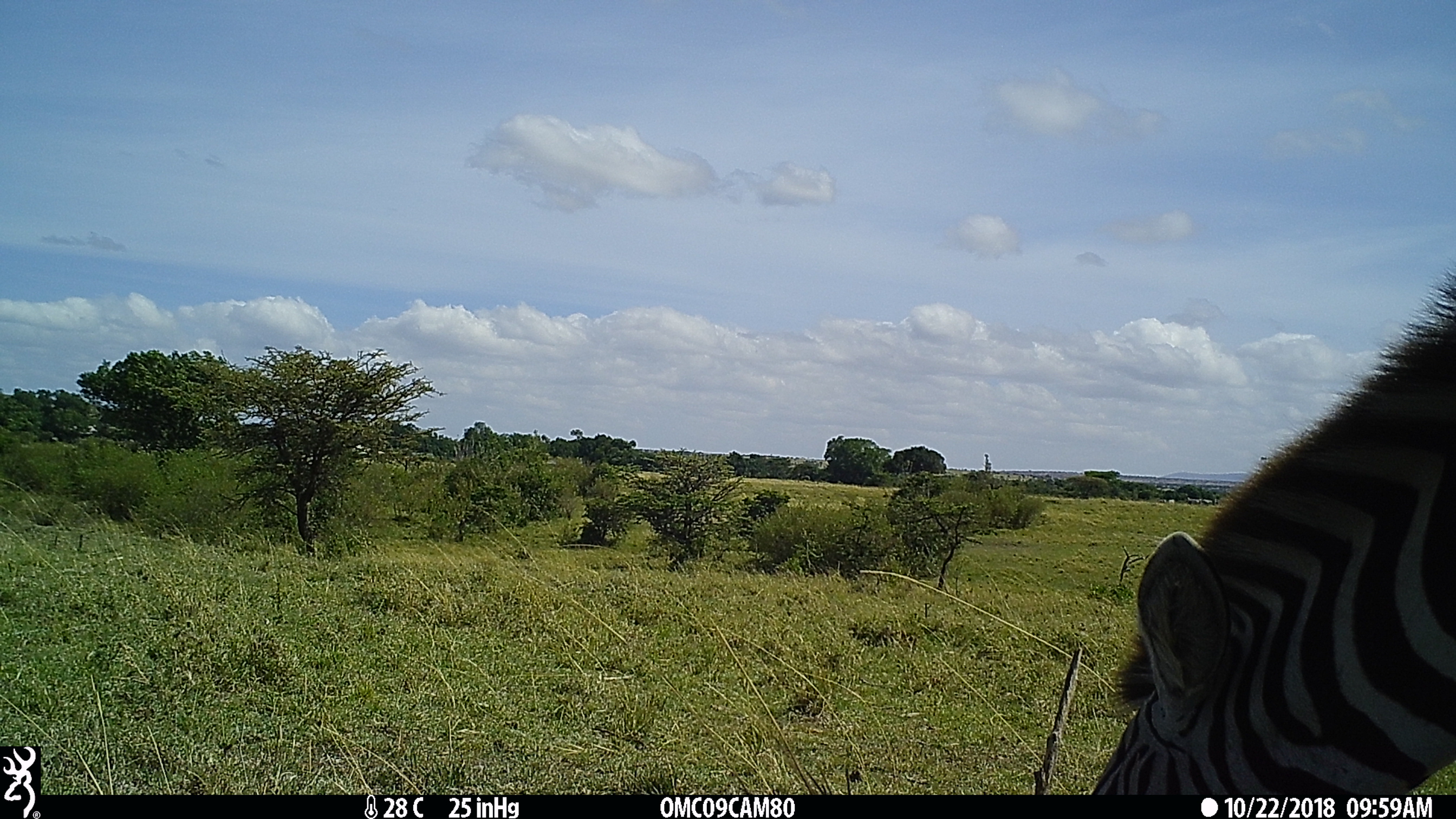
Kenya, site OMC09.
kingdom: Animalia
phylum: Chordata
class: Mammalia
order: Perissodactyla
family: Equidae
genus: Equus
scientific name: Equus quagga burchellii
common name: burchell's zebra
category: zebra